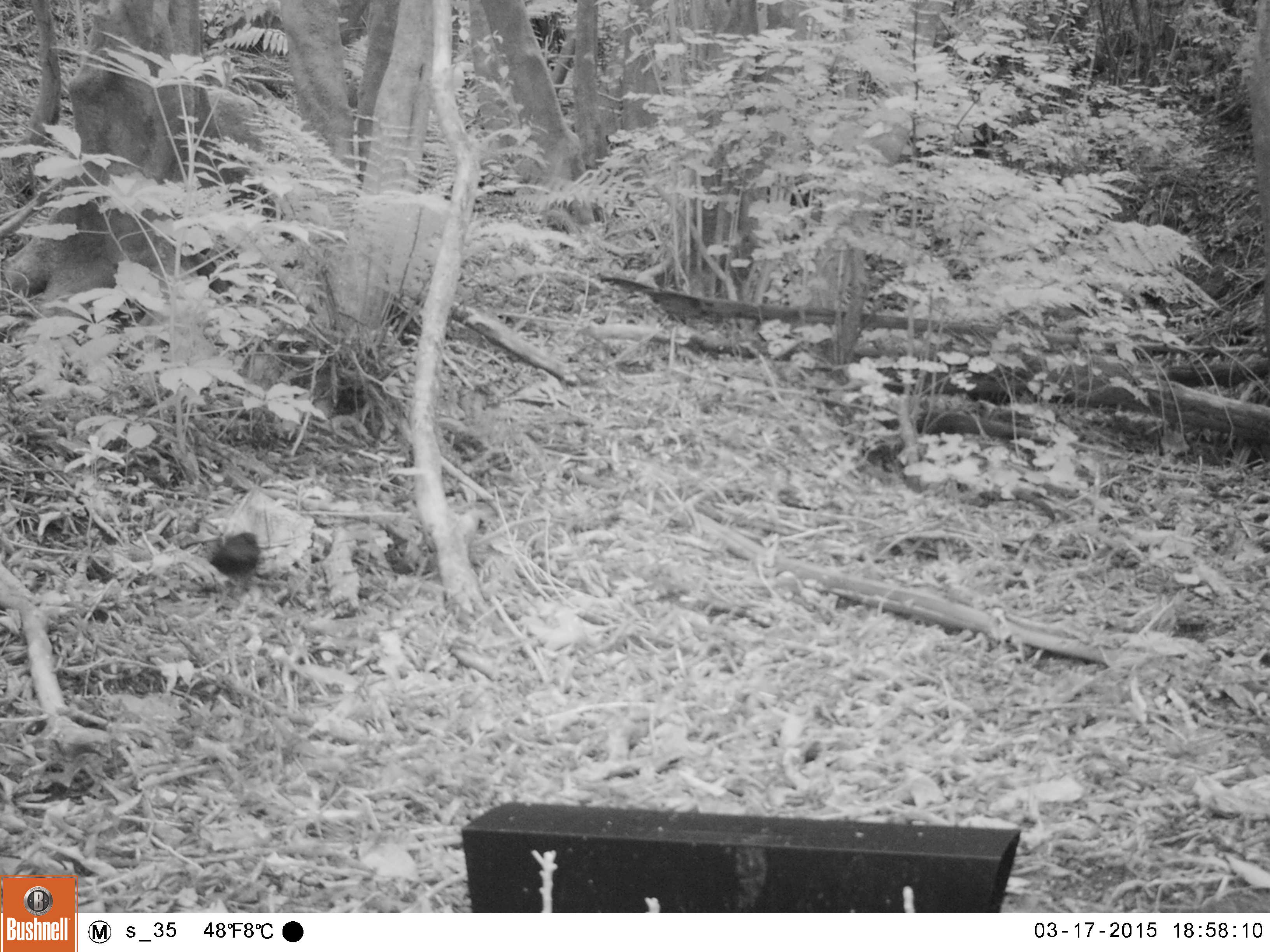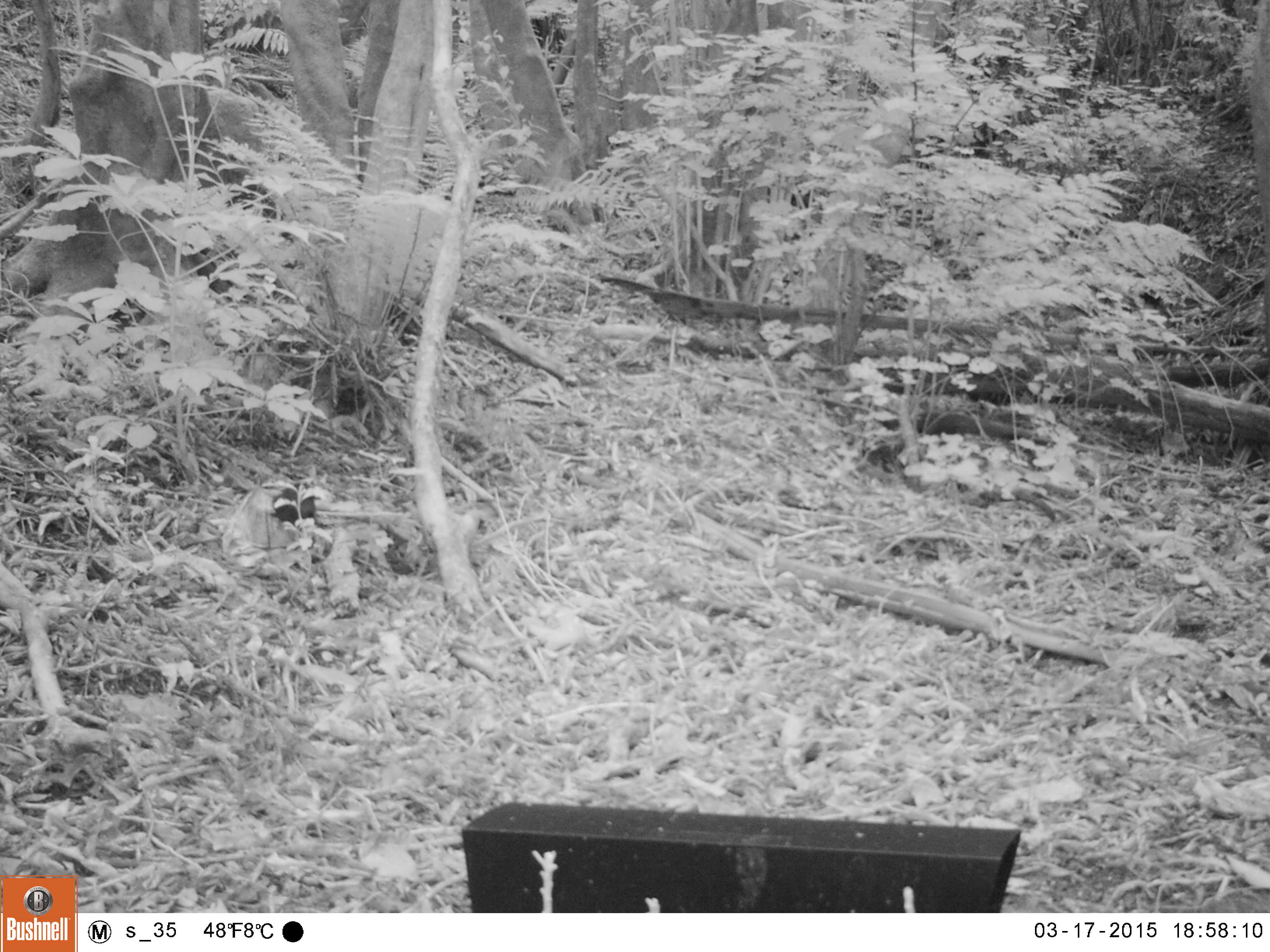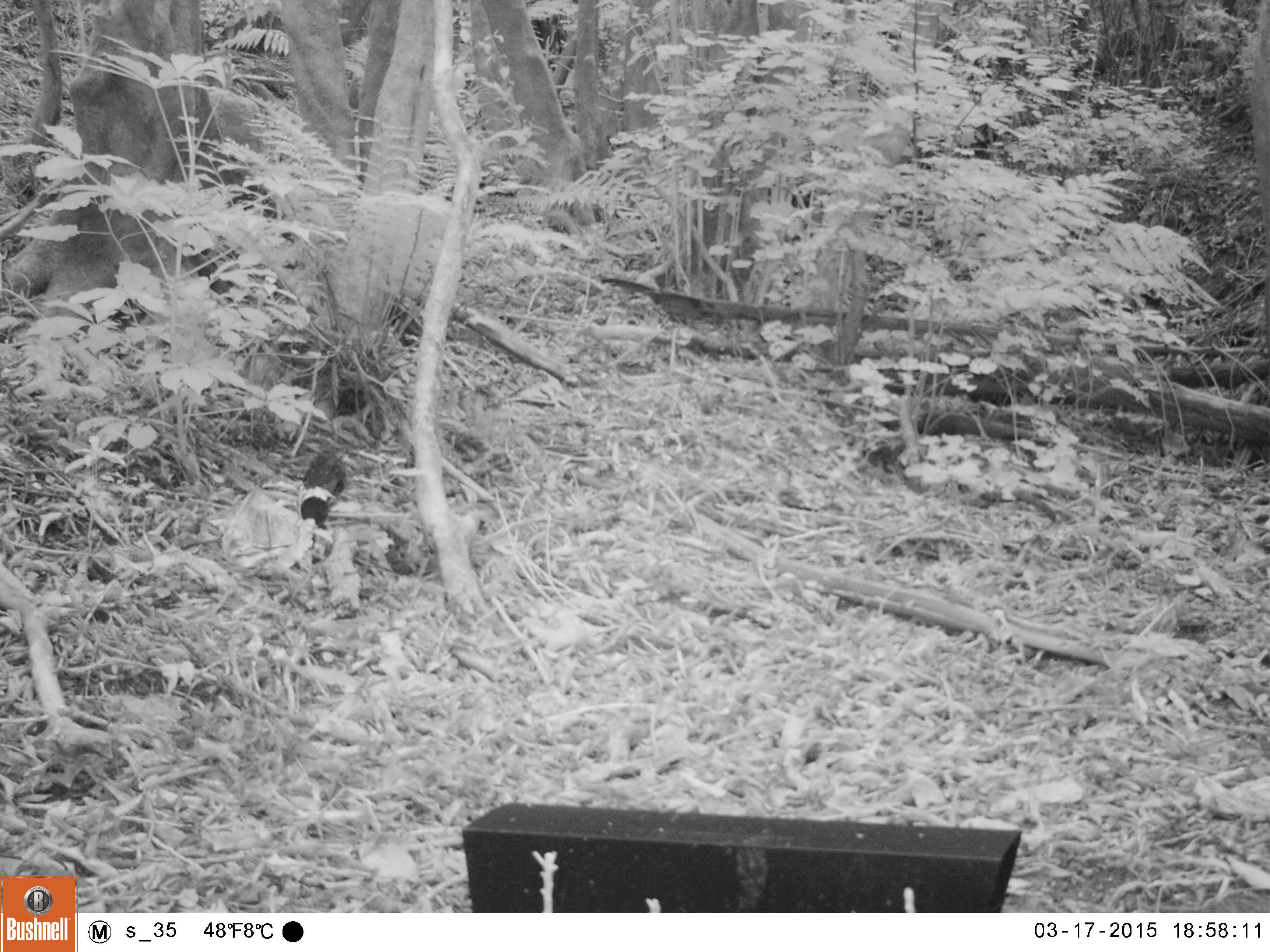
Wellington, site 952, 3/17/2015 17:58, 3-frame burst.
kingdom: Animalia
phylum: Chordata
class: Aves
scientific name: Aves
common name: bird